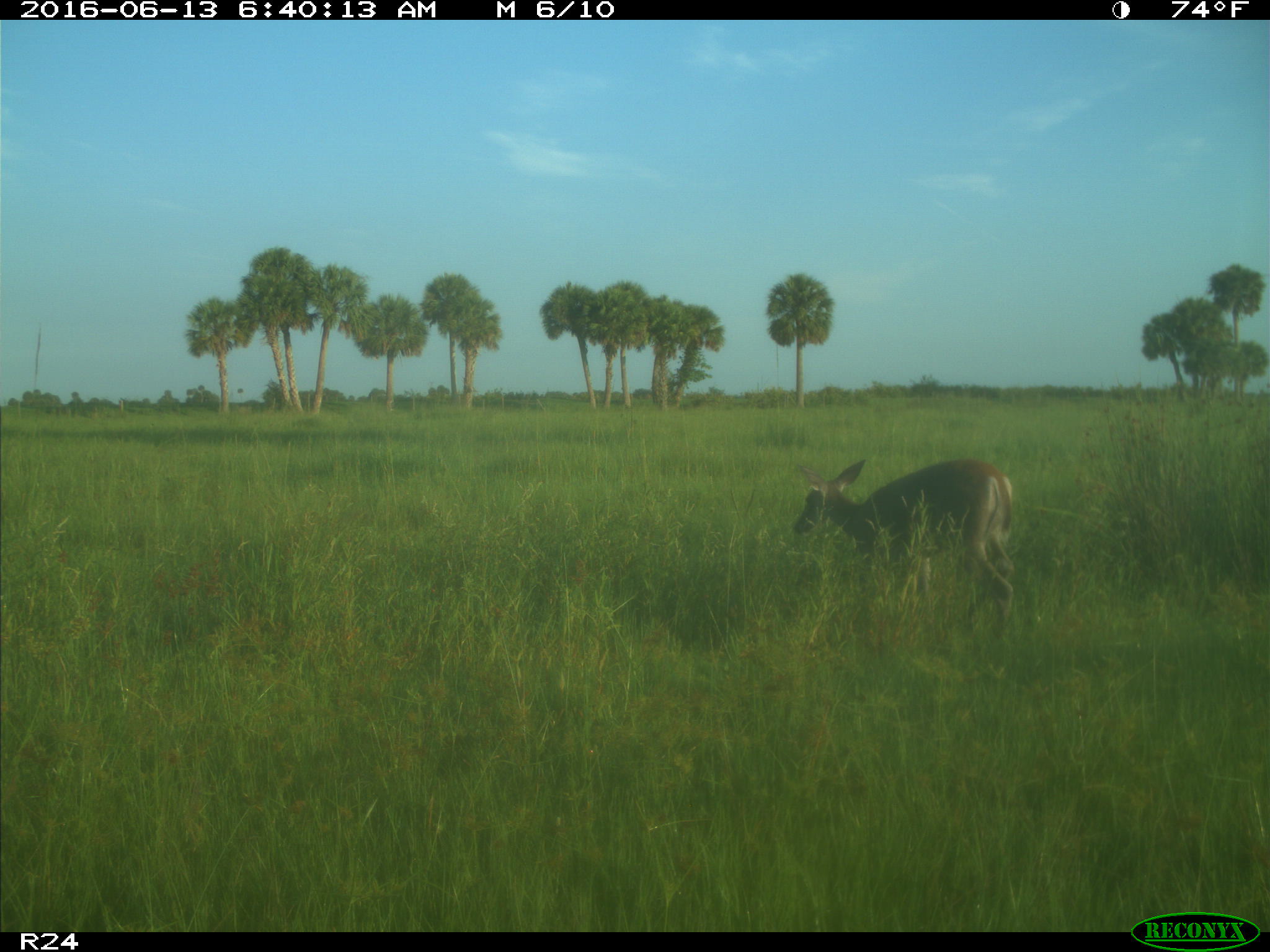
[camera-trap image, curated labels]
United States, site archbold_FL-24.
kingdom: Animalia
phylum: Chordata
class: Mammalia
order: Artiodactyla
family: Cervidae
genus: Odocoileus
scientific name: Odocoileus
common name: deer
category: unidentified deer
Unidentified deer (deer) (Odocoileus).